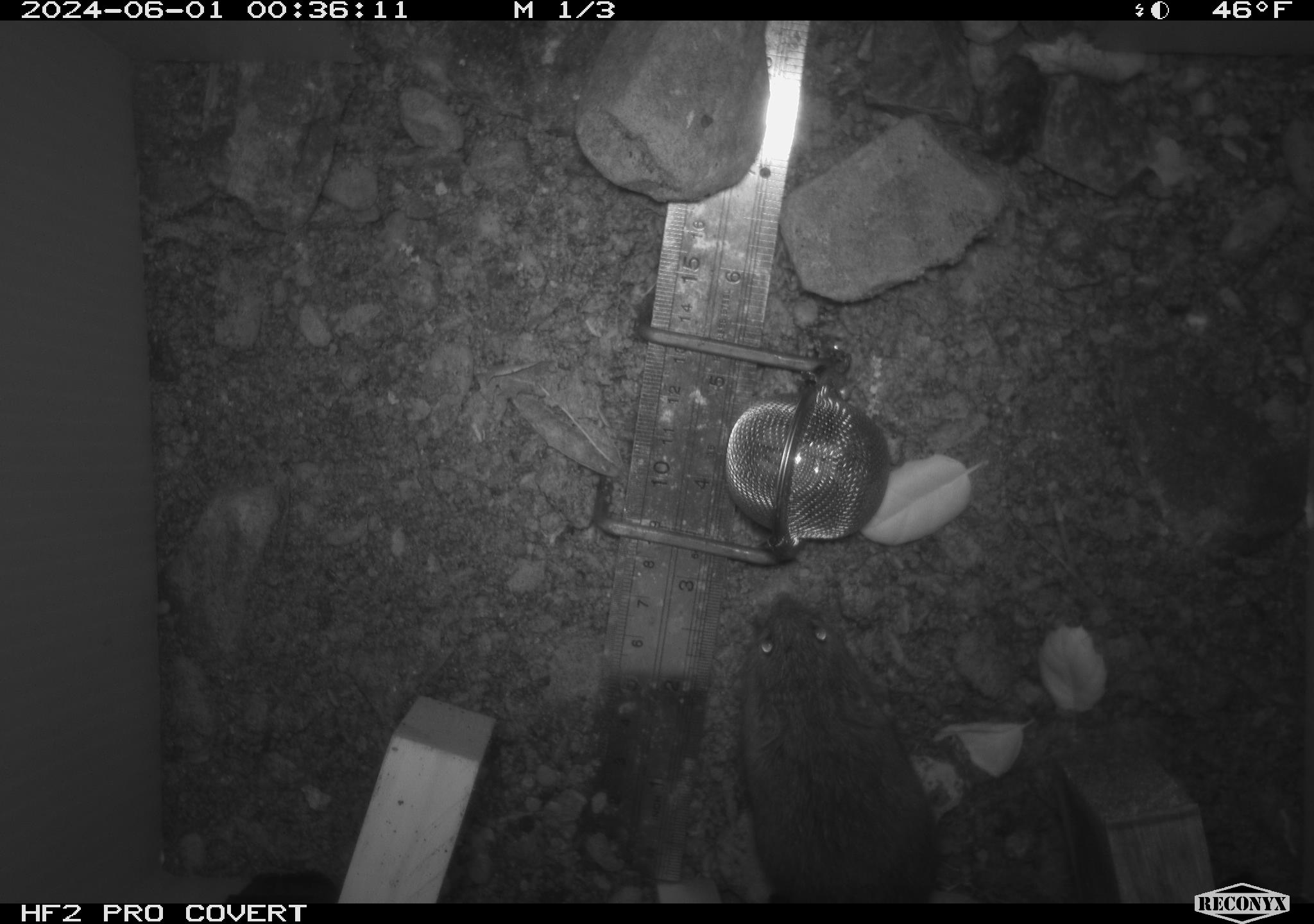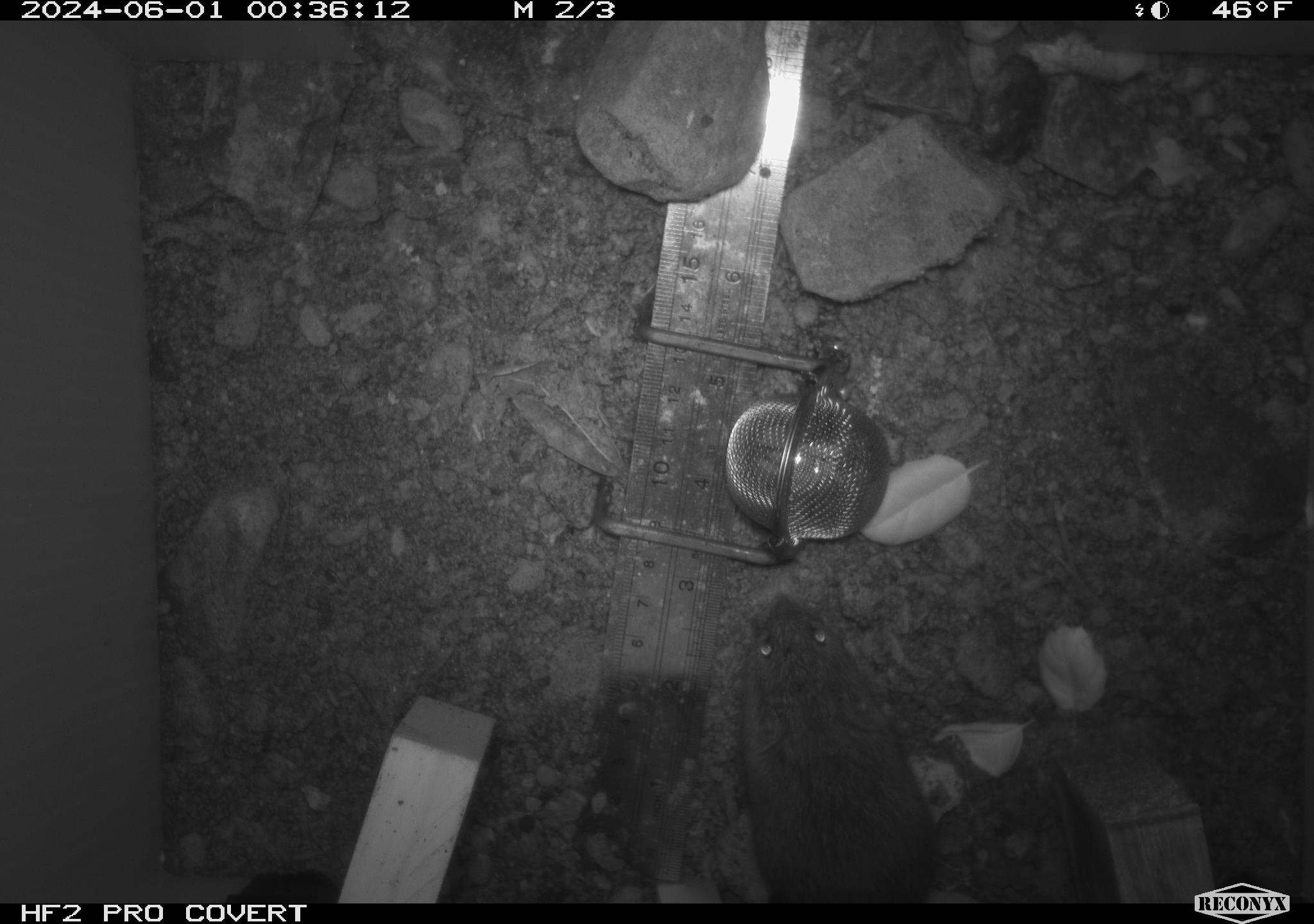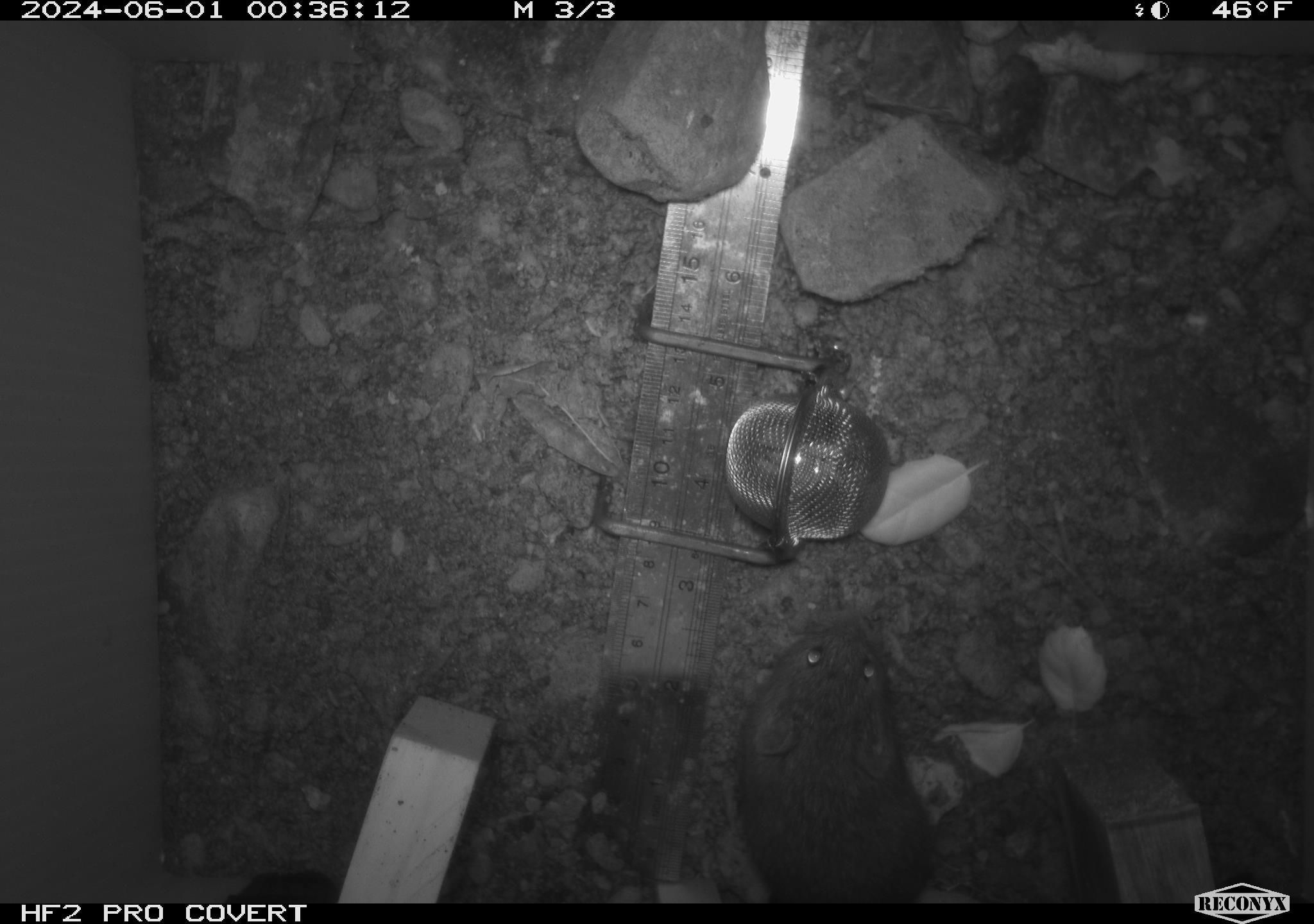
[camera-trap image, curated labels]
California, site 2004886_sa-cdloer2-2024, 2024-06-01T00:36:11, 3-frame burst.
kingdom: Animalia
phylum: Chordata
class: Mammalia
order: Rodentia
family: Cricetidae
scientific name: Arvicolinae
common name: voles, lemmings, and muskrats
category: arvicolinae subfamily